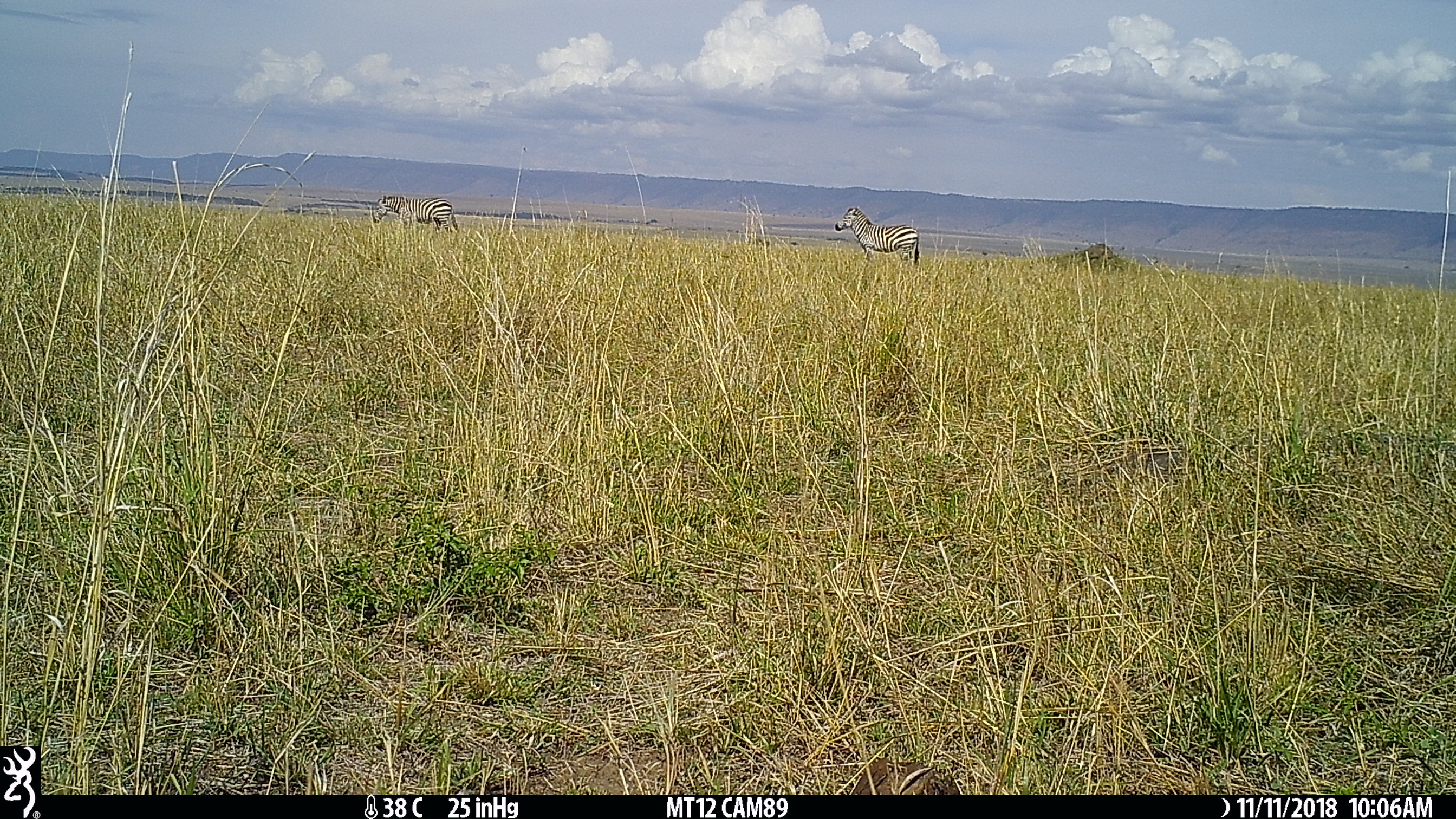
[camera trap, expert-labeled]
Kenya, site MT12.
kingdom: Animalia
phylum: Chordata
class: Mammalia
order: Perissodactyla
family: Equidae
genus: Equus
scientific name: Equus quagga burchellii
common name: burchell's zebra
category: zebra